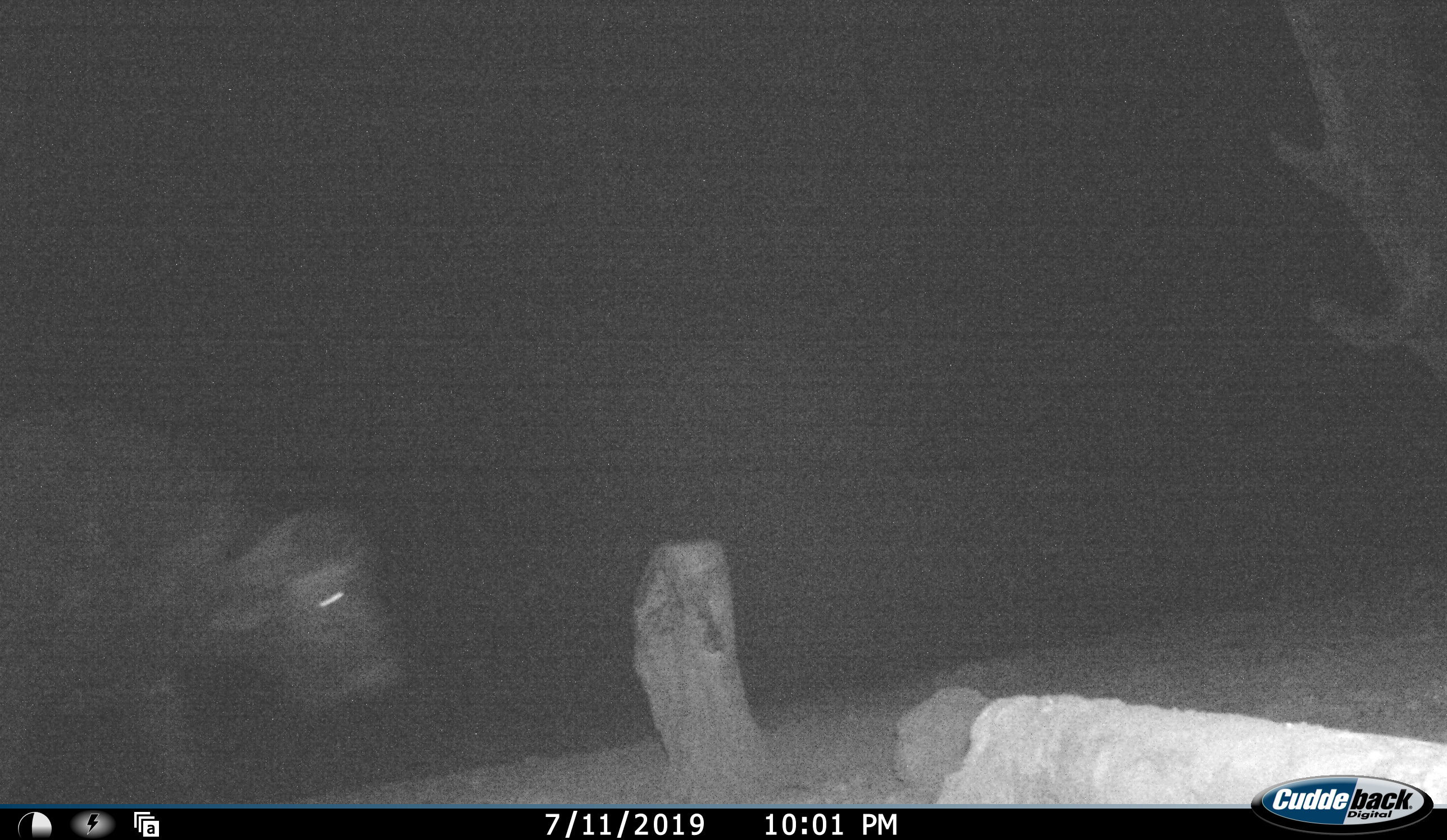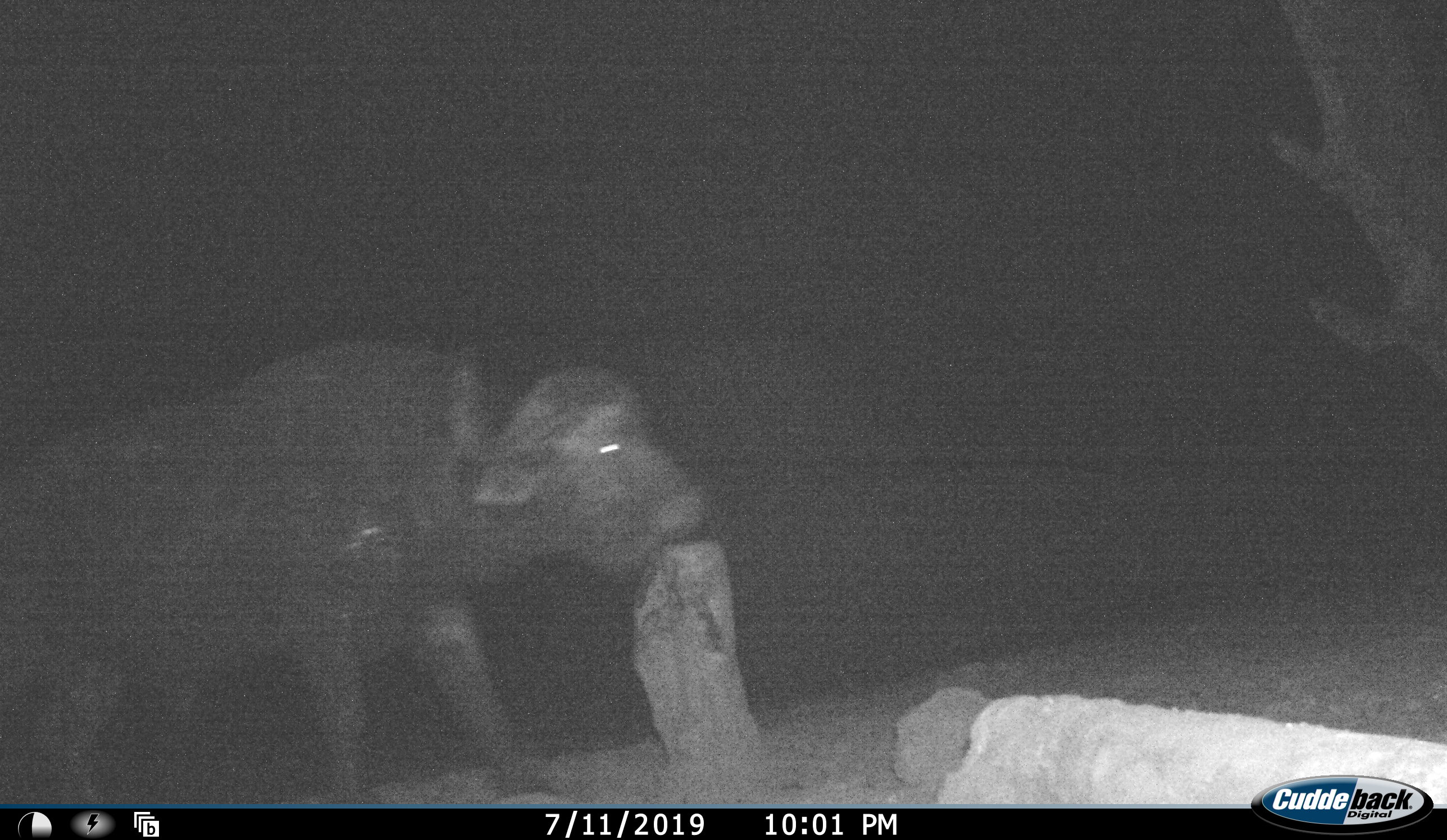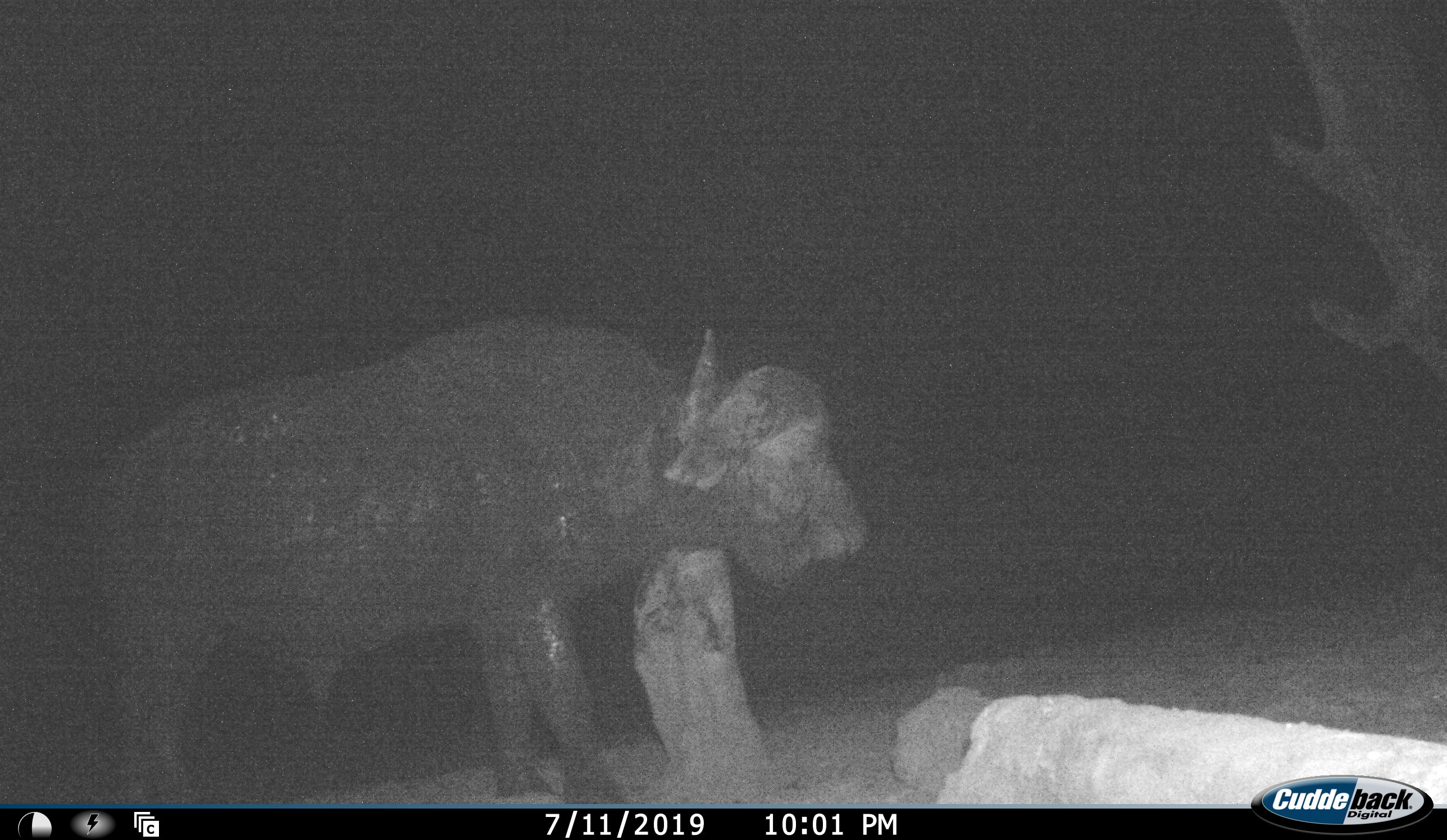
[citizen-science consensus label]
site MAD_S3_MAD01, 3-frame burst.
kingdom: Animalia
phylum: Chordata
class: Mammalia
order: Artiodactyla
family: Bovidae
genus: Syncerus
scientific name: Syncerus caffer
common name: african buffalo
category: buffalo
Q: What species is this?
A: Buffalo (african buffalo) (Syncerus caffer).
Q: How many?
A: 1.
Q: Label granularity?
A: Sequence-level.